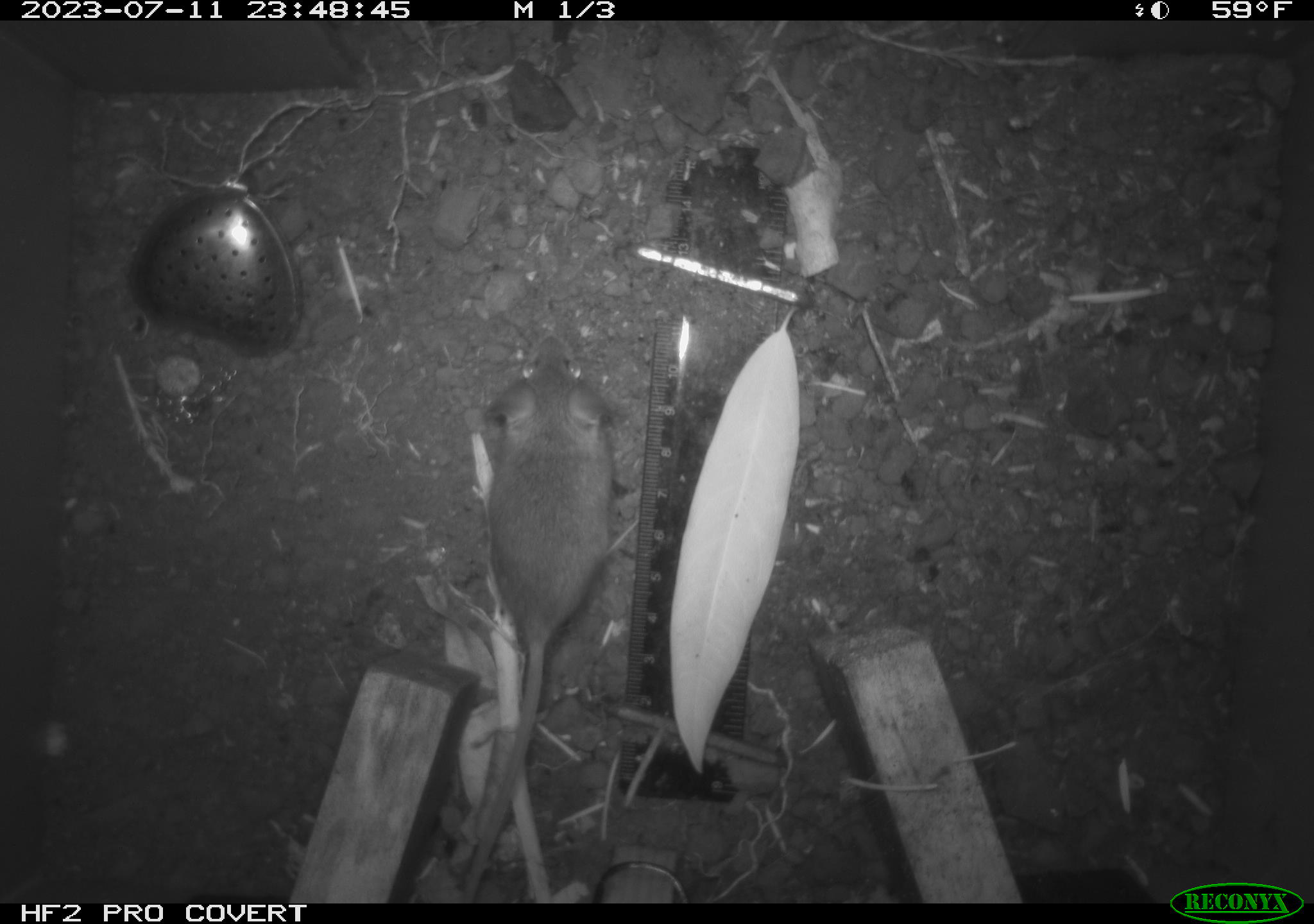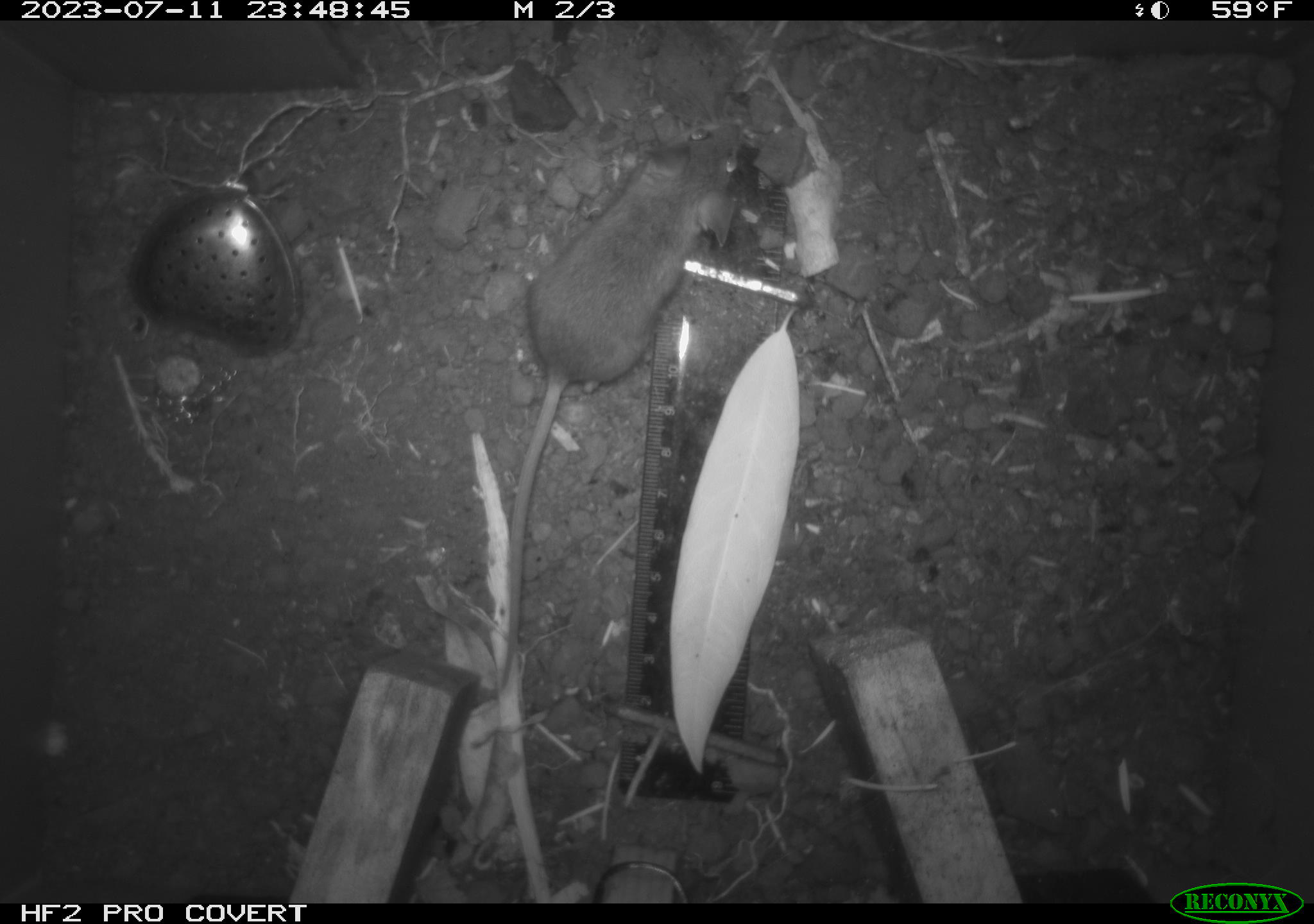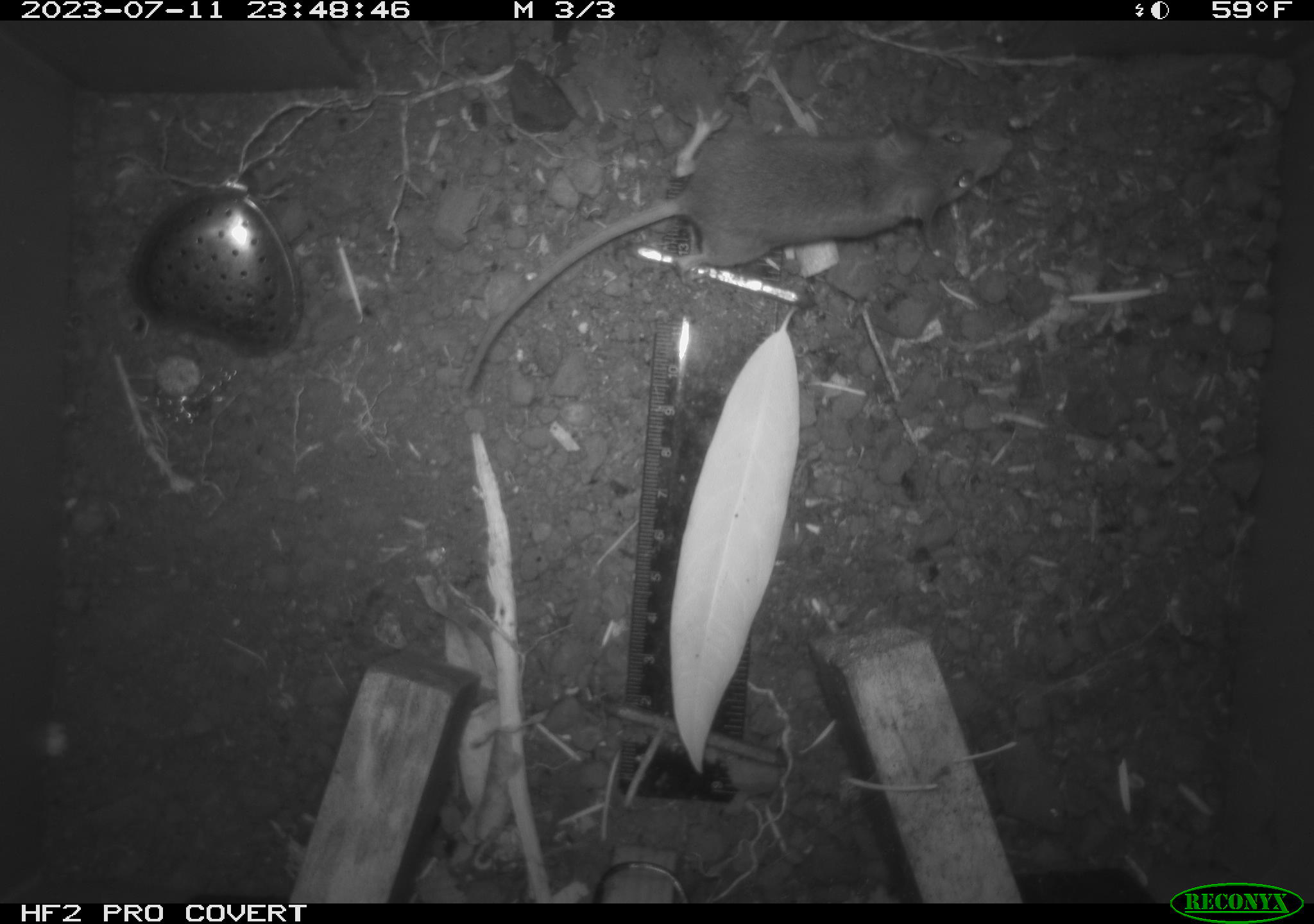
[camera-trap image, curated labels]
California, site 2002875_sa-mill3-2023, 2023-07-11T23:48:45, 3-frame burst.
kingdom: Animalia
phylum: Chordata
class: Mammalia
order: Rodentia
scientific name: Rodentia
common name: mouse species